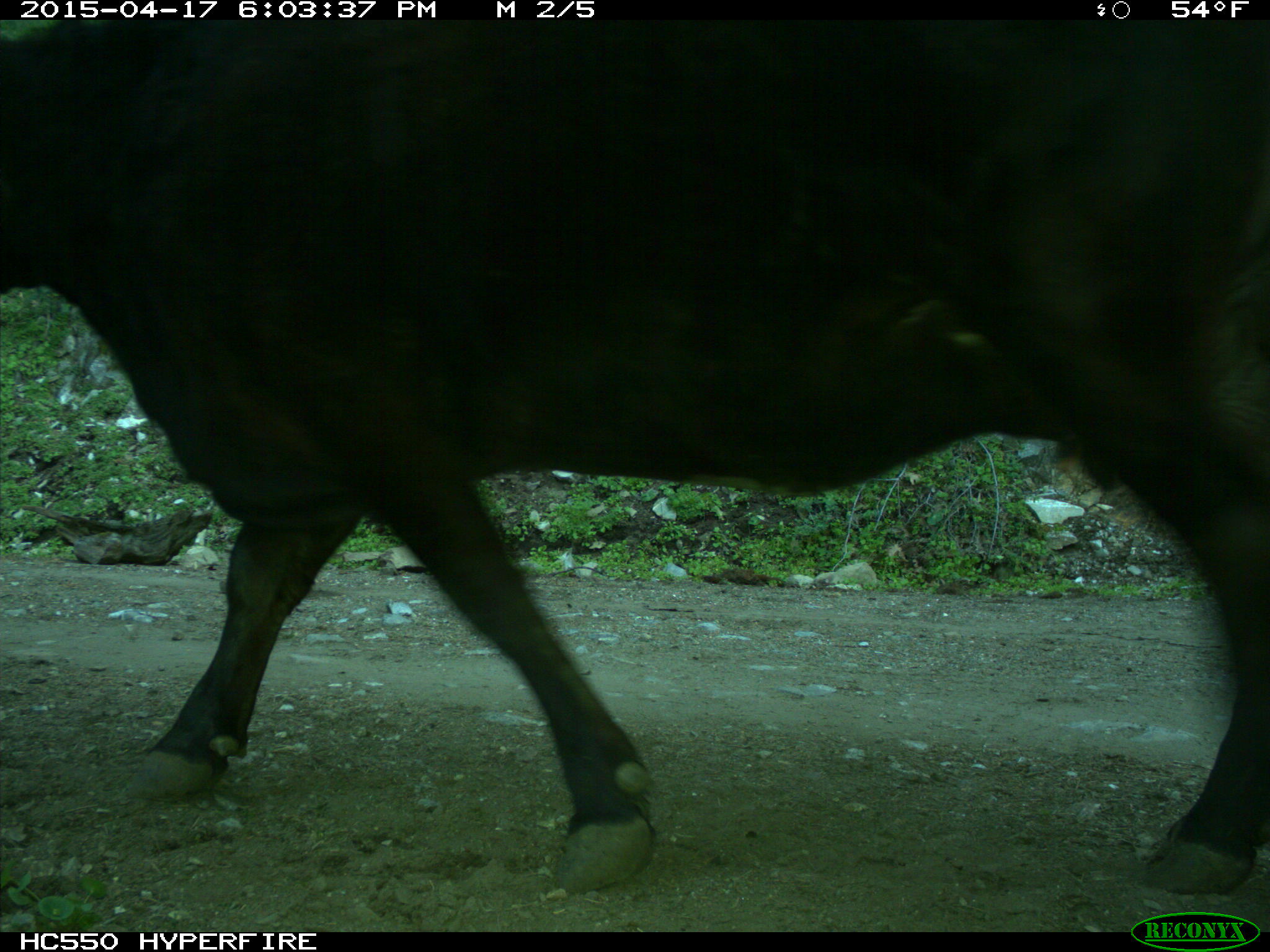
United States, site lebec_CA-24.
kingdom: Animalia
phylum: Chordata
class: Mammalia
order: Artiodactyla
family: Bovidae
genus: Bos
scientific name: Bos taurus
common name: domestic cow